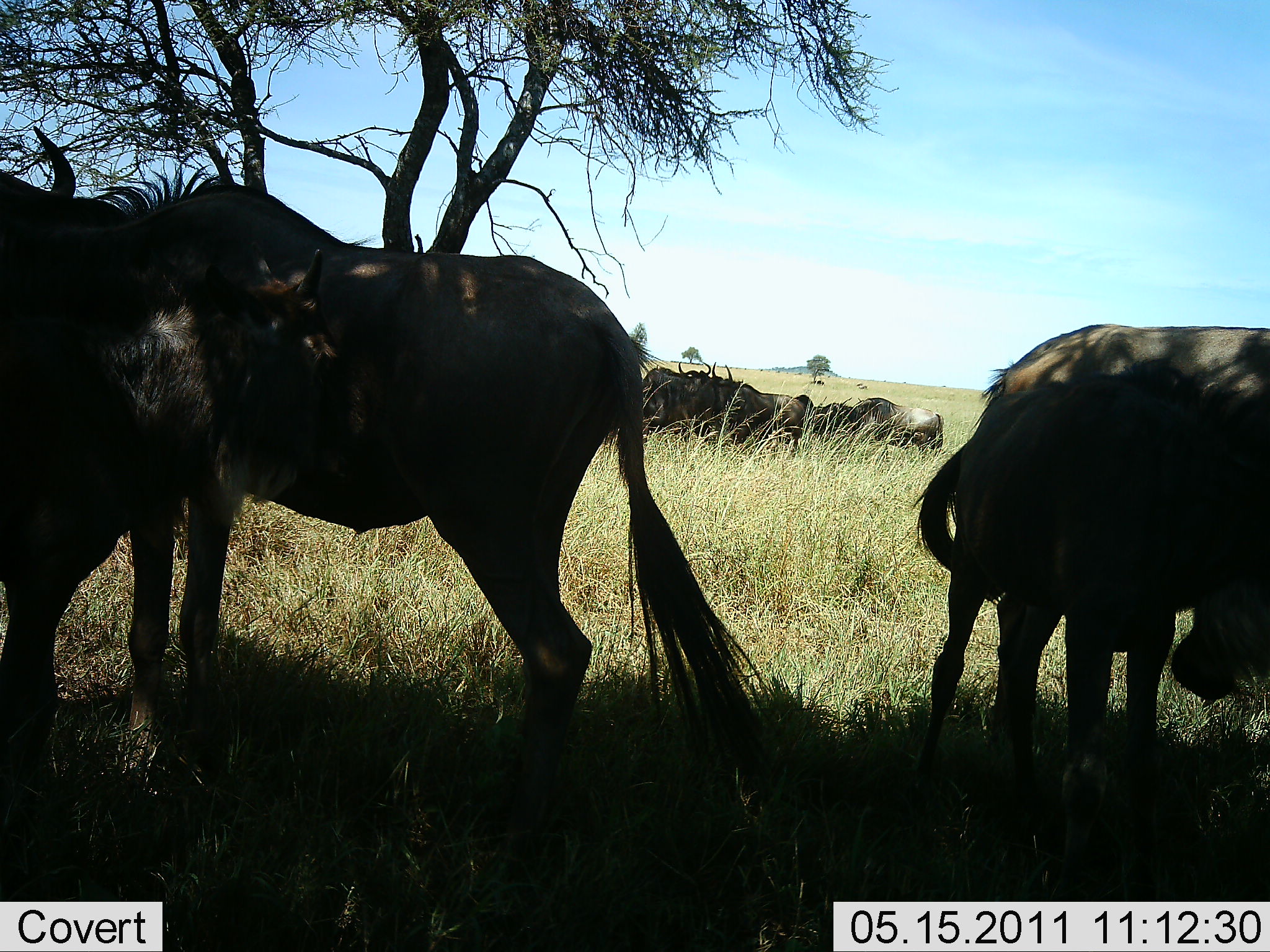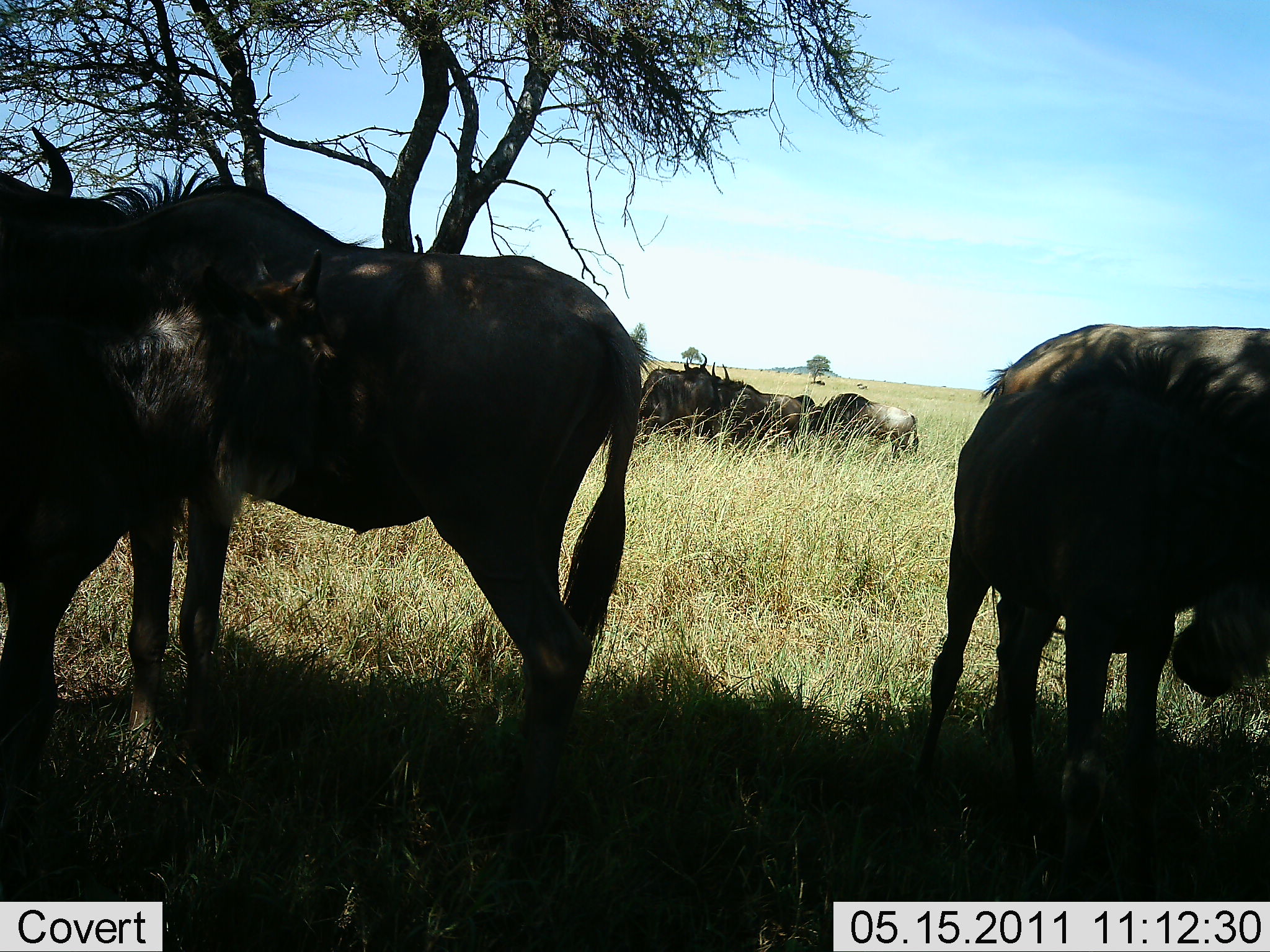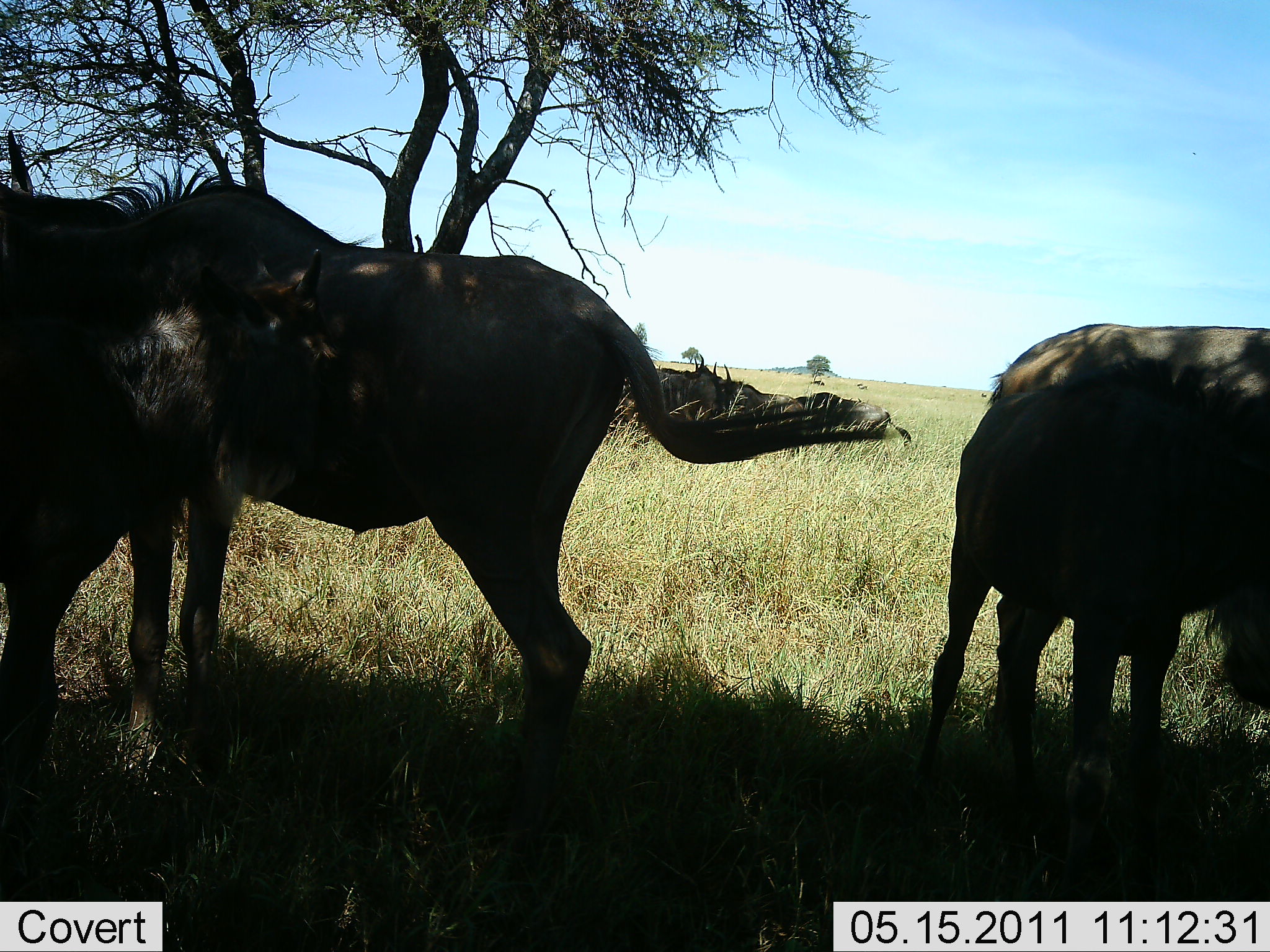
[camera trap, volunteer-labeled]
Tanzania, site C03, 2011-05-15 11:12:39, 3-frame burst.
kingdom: Animalia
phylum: Chordata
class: Mammalia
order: Artiodactyla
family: Bovidae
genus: Connochaetes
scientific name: Connochaetes taurinus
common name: blue wildebeest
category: wildebeest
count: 8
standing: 80%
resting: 50%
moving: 0%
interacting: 10%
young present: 20%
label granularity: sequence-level